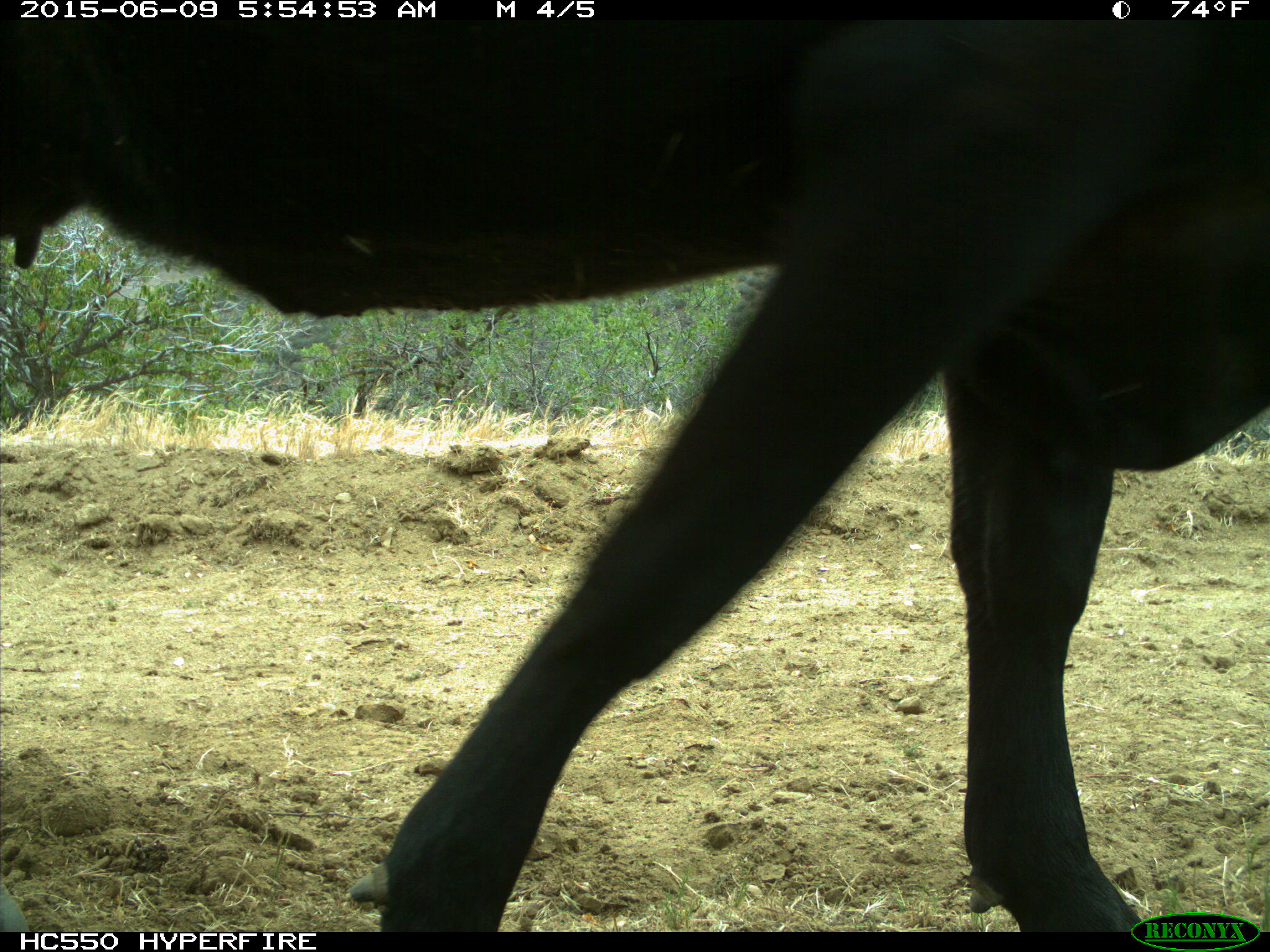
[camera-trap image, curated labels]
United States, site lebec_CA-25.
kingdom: Animalia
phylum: Chordata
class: Mammalia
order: Artiodactyla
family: Bovidae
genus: Bos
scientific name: Bos taurus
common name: domestic cow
Bos taurus (domestic cow).